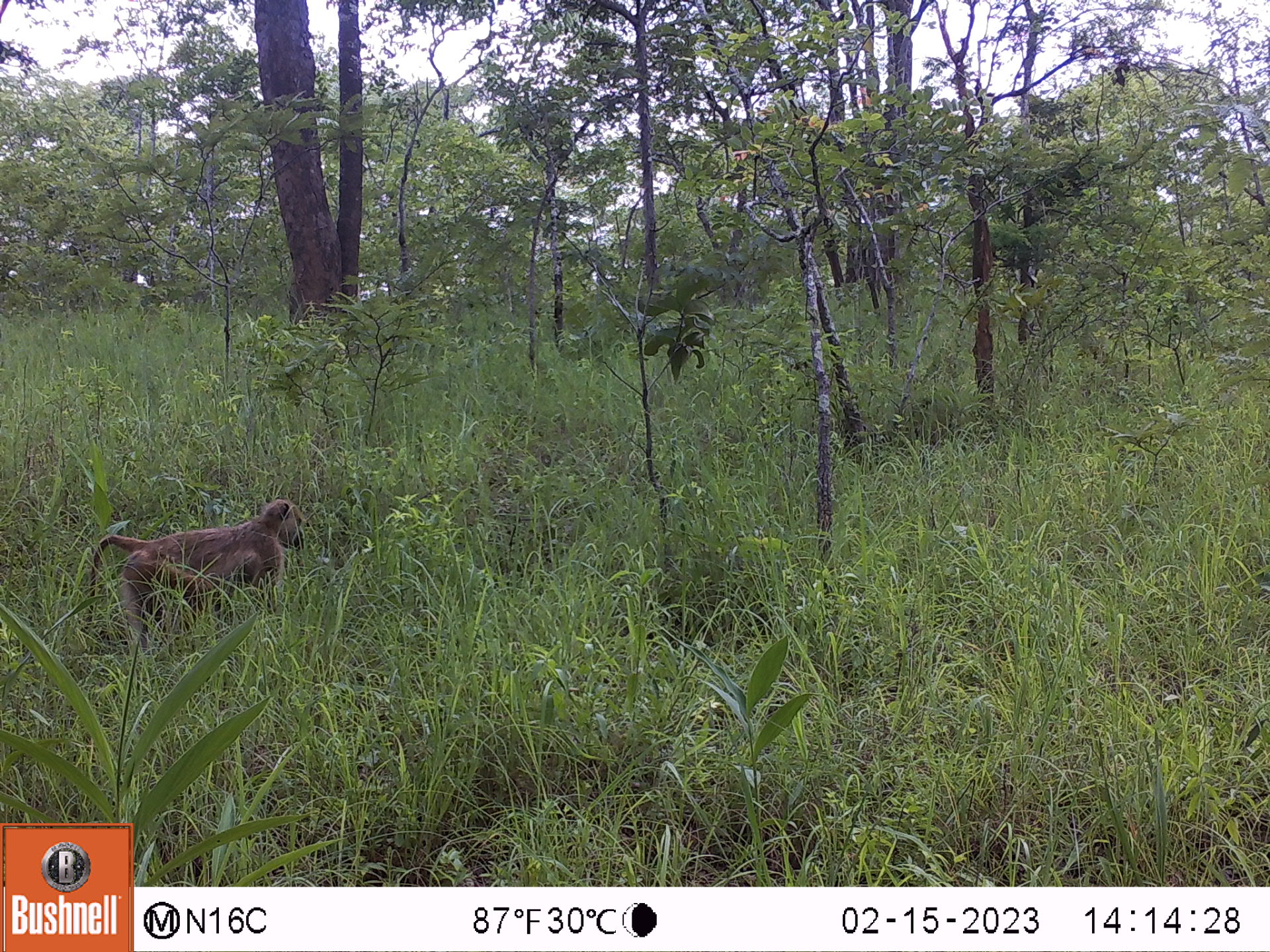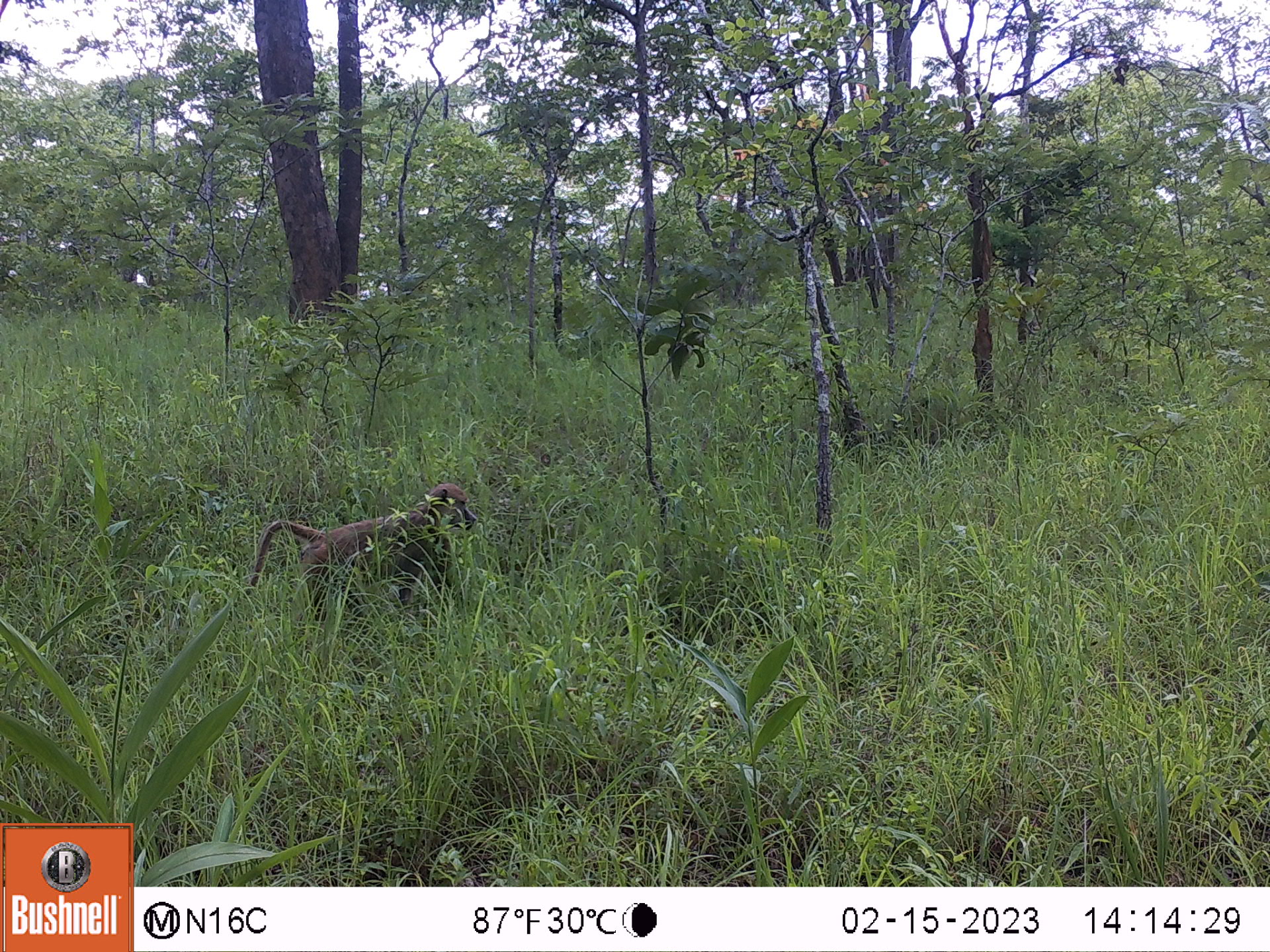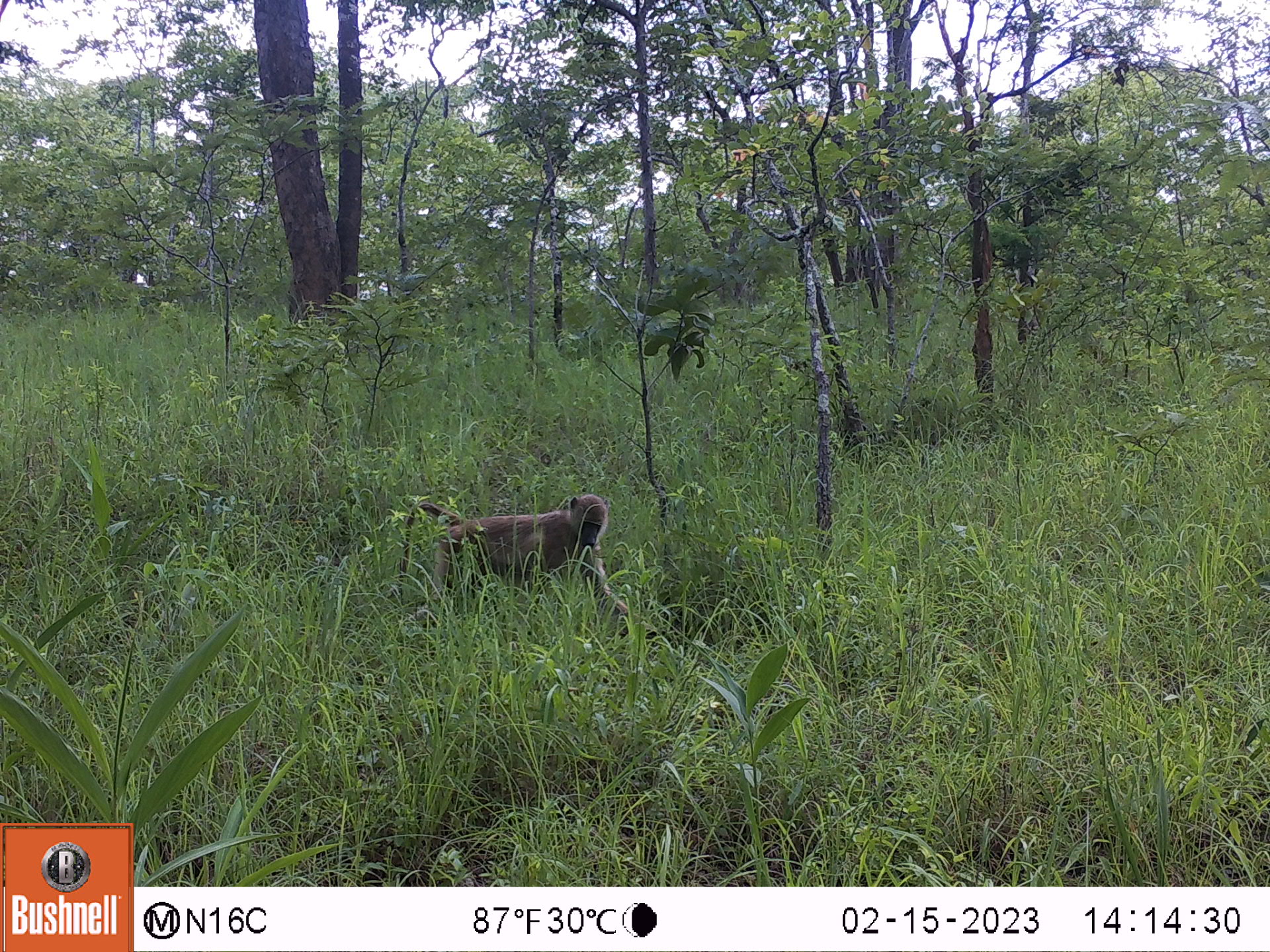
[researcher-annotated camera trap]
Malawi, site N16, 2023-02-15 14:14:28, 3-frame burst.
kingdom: Animalia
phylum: Chordata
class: Mammalia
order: Primates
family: Cercopithecidae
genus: Papio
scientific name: Papio cynocephalus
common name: yellow baboon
Yellow baboon (Papio cynocephalus), count 1.